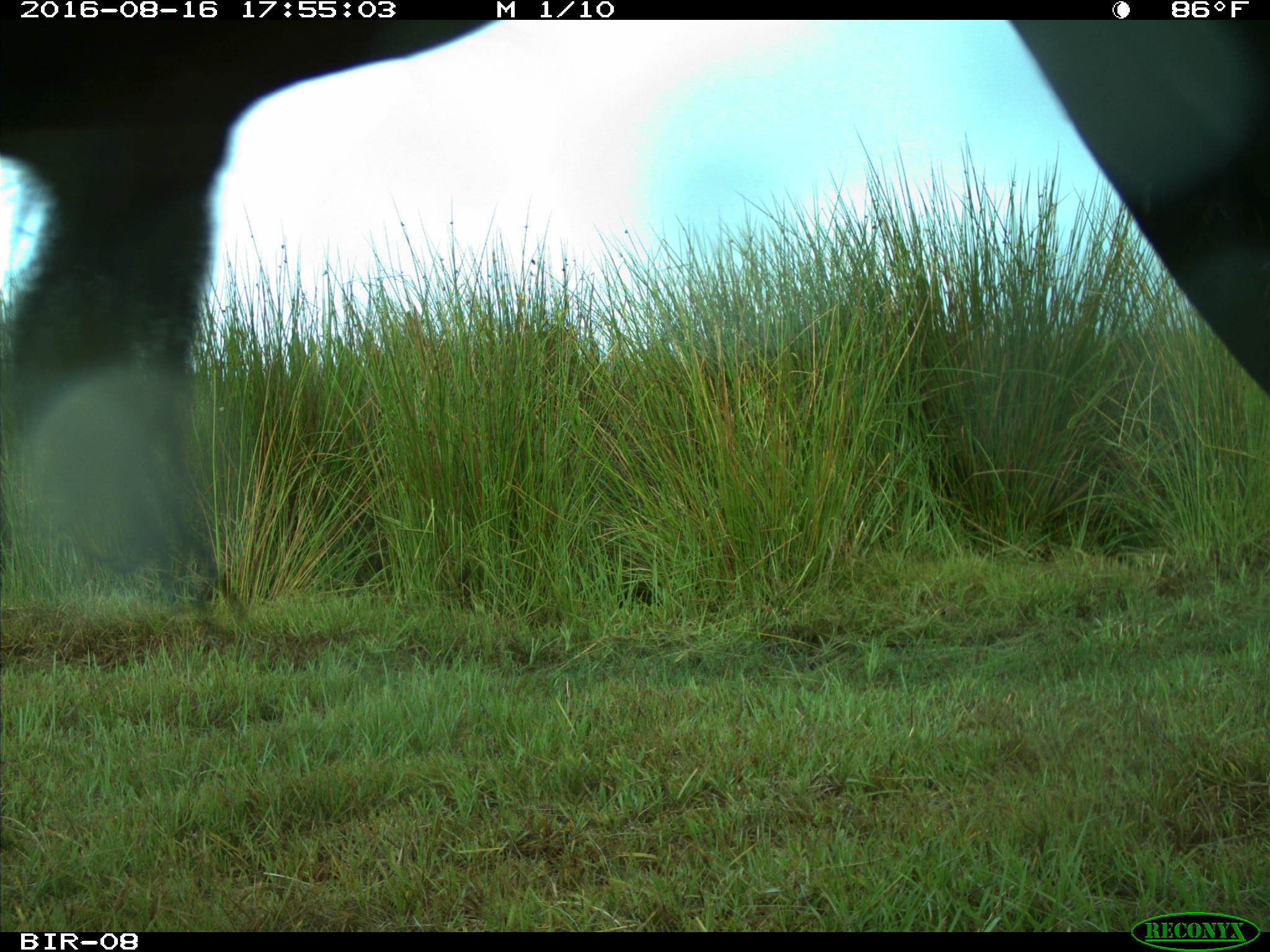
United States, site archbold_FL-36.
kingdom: Animalia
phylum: Chordata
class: Mammalia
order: Artiodactyla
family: Bovidae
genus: Bos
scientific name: Bos taurus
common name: domestic cow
Bos taurus (domestic cow).